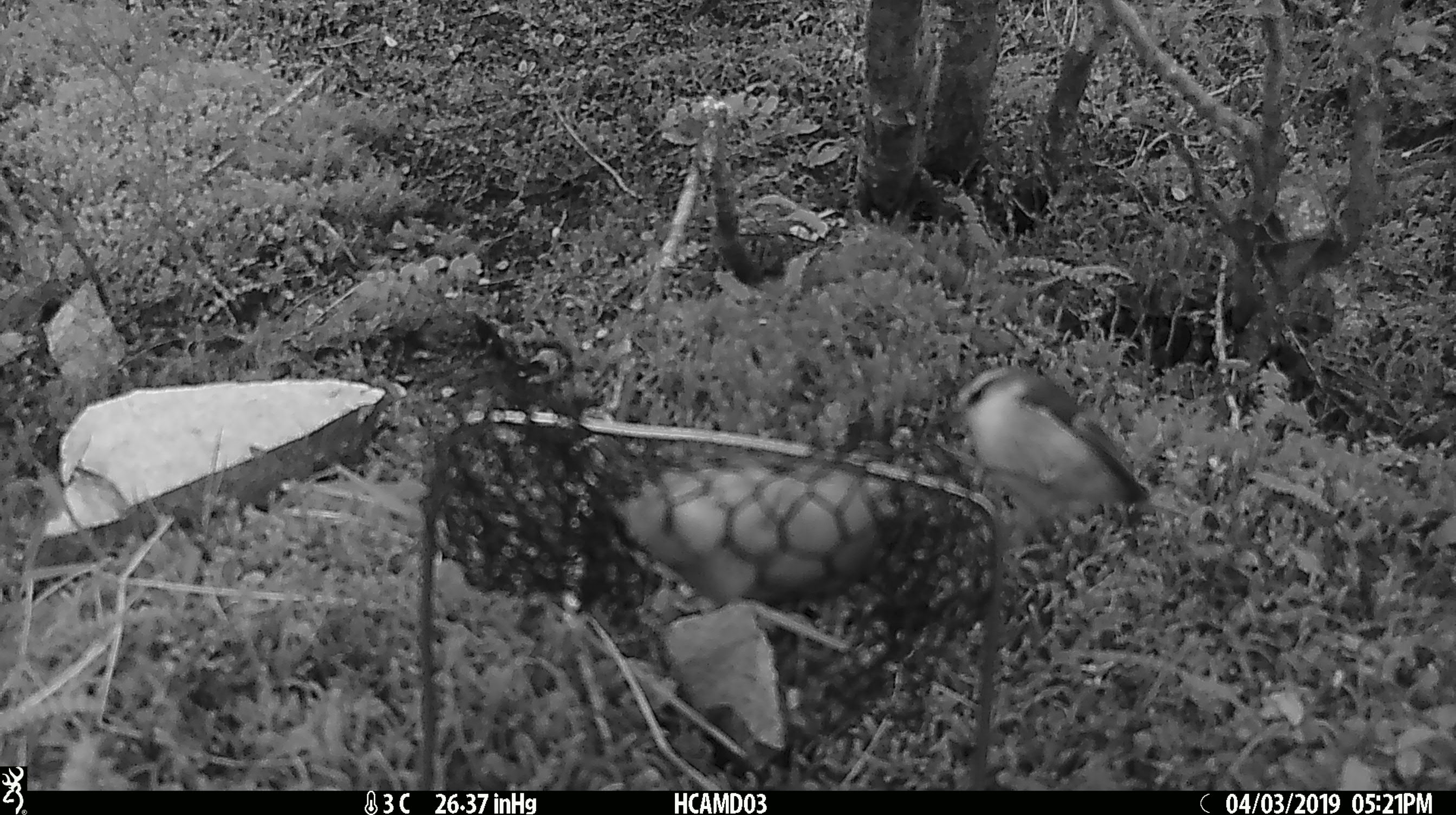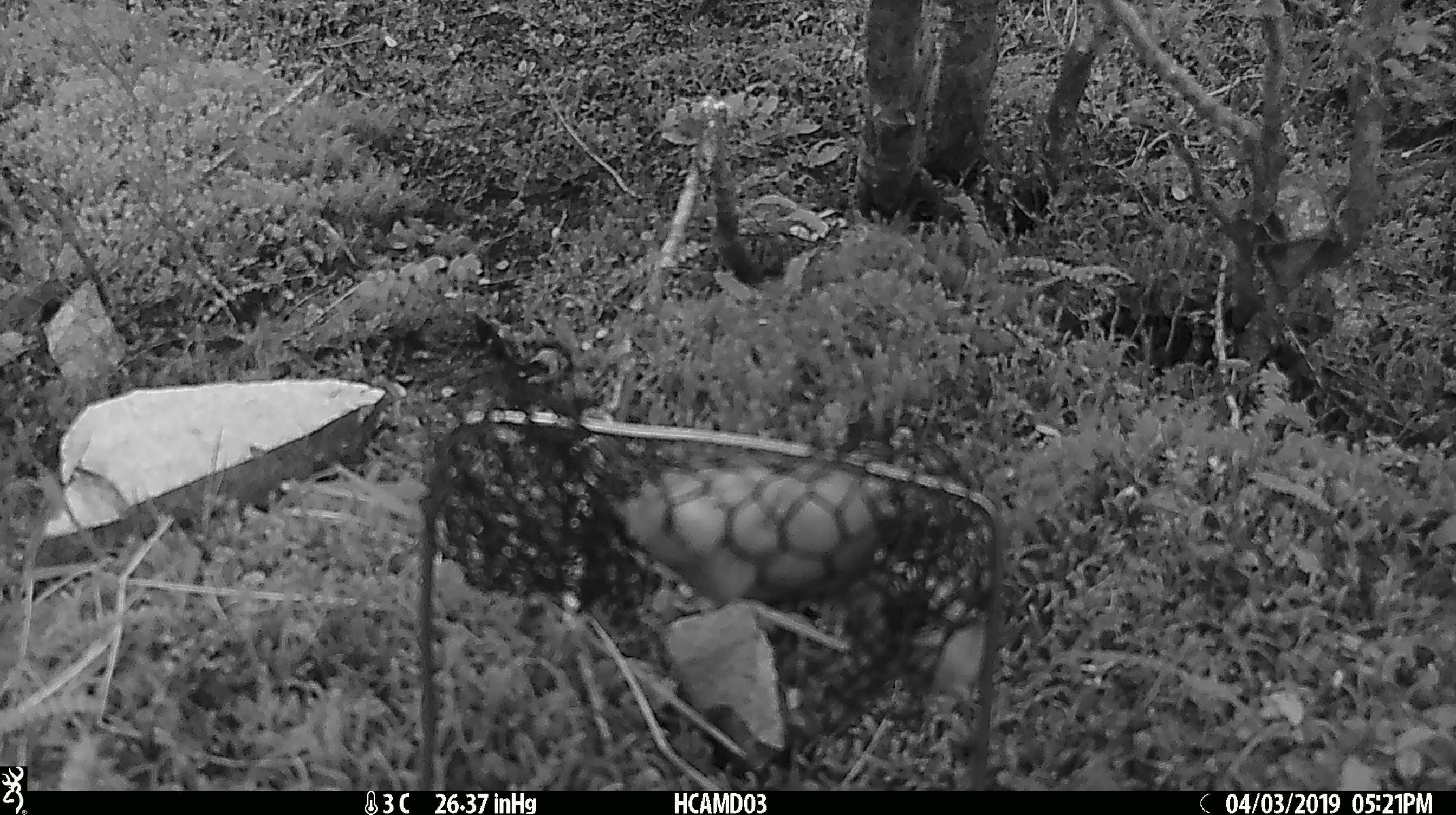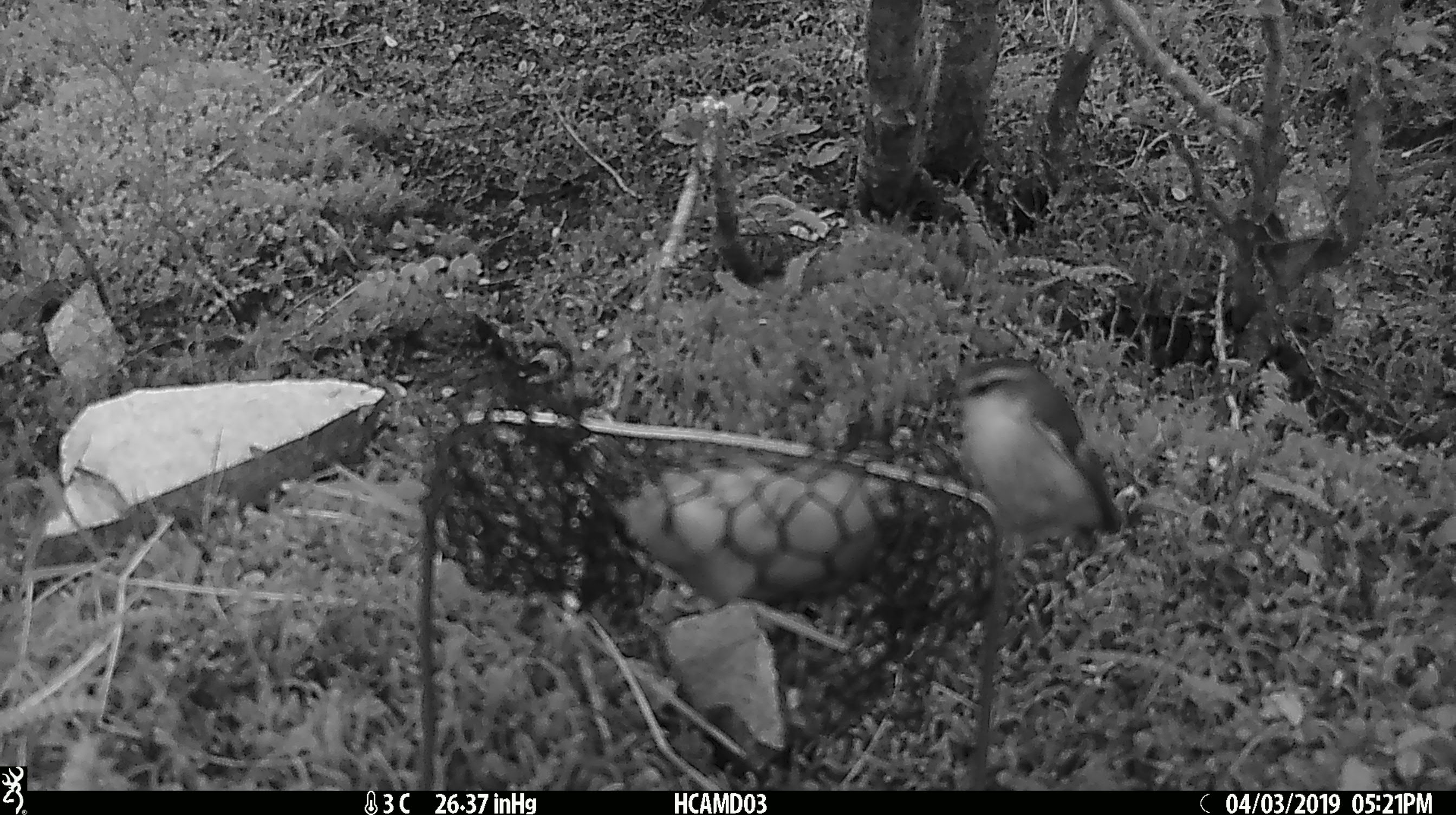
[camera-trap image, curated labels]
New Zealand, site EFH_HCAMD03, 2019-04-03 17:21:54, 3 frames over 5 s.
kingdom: Animalia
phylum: Chordata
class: Aves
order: Passeriformes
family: Acanthisittidae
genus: Acanthisitta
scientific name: Acanthisitta chloris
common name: rifleman